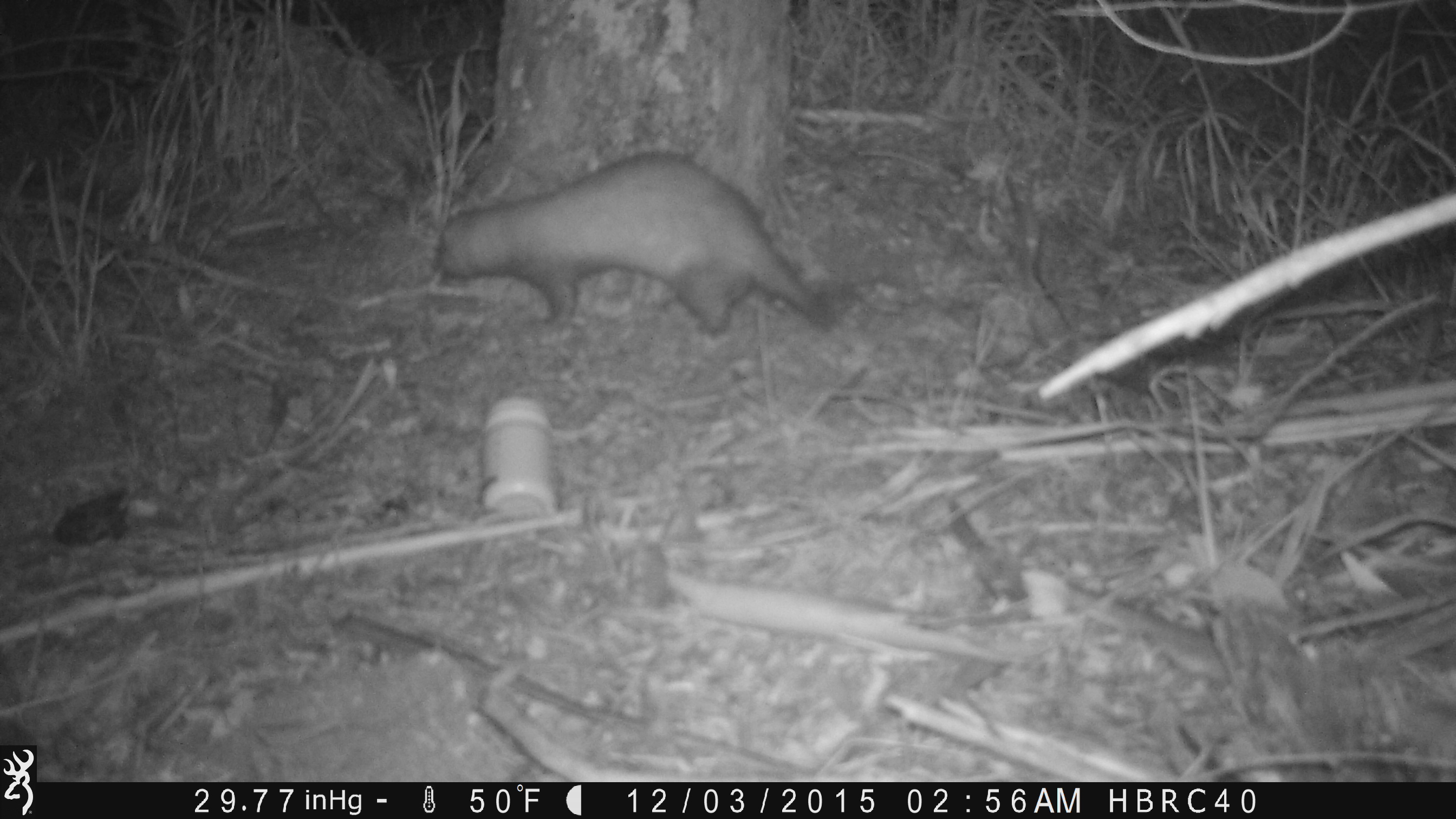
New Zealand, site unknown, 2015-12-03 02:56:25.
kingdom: Animalia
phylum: Chordata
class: Mammalia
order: Carnivora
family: Mustelidae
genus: Mustela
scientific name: Mustela furo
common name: ferret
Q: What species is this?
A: Ferret (Mustela furo).